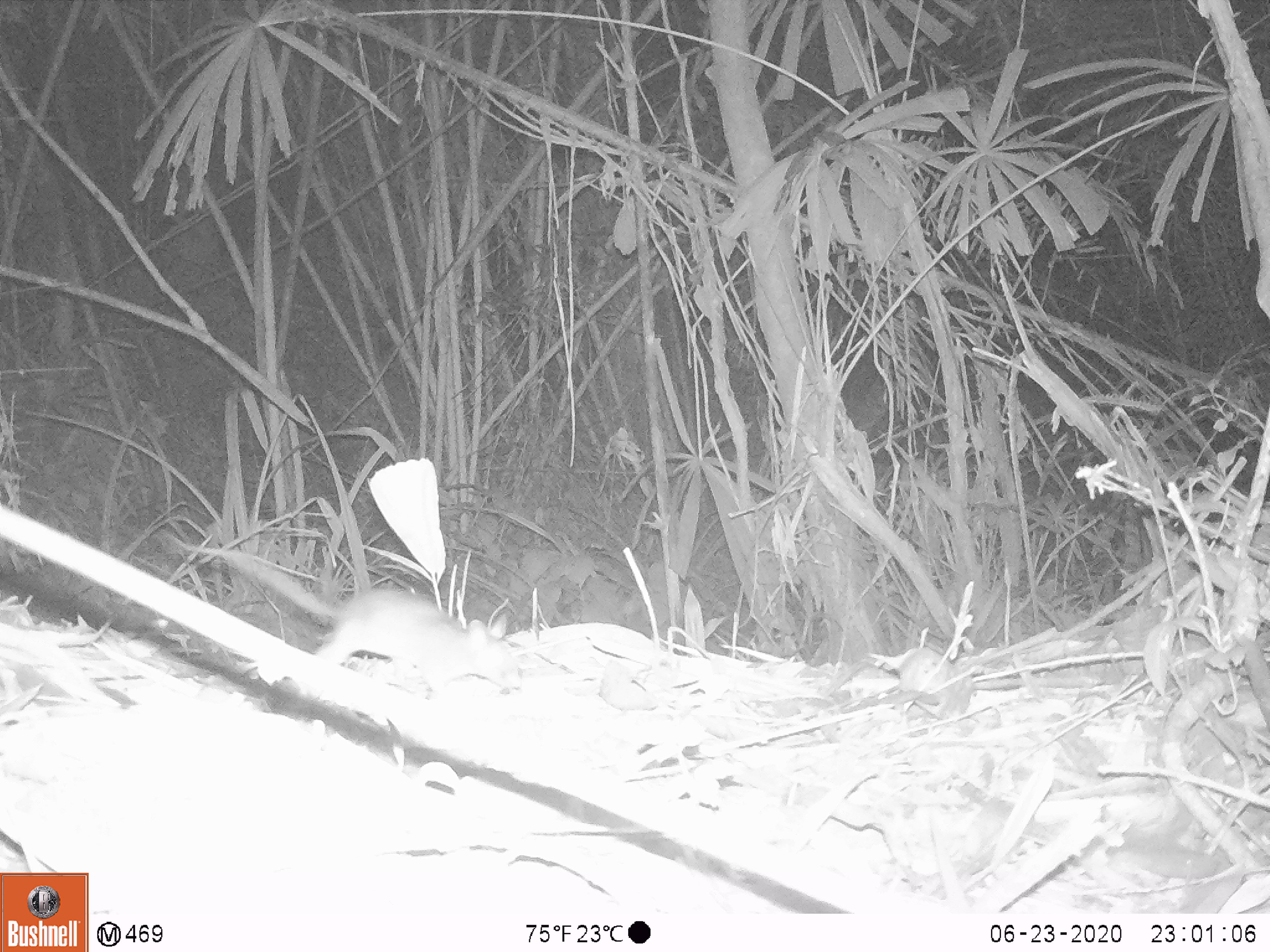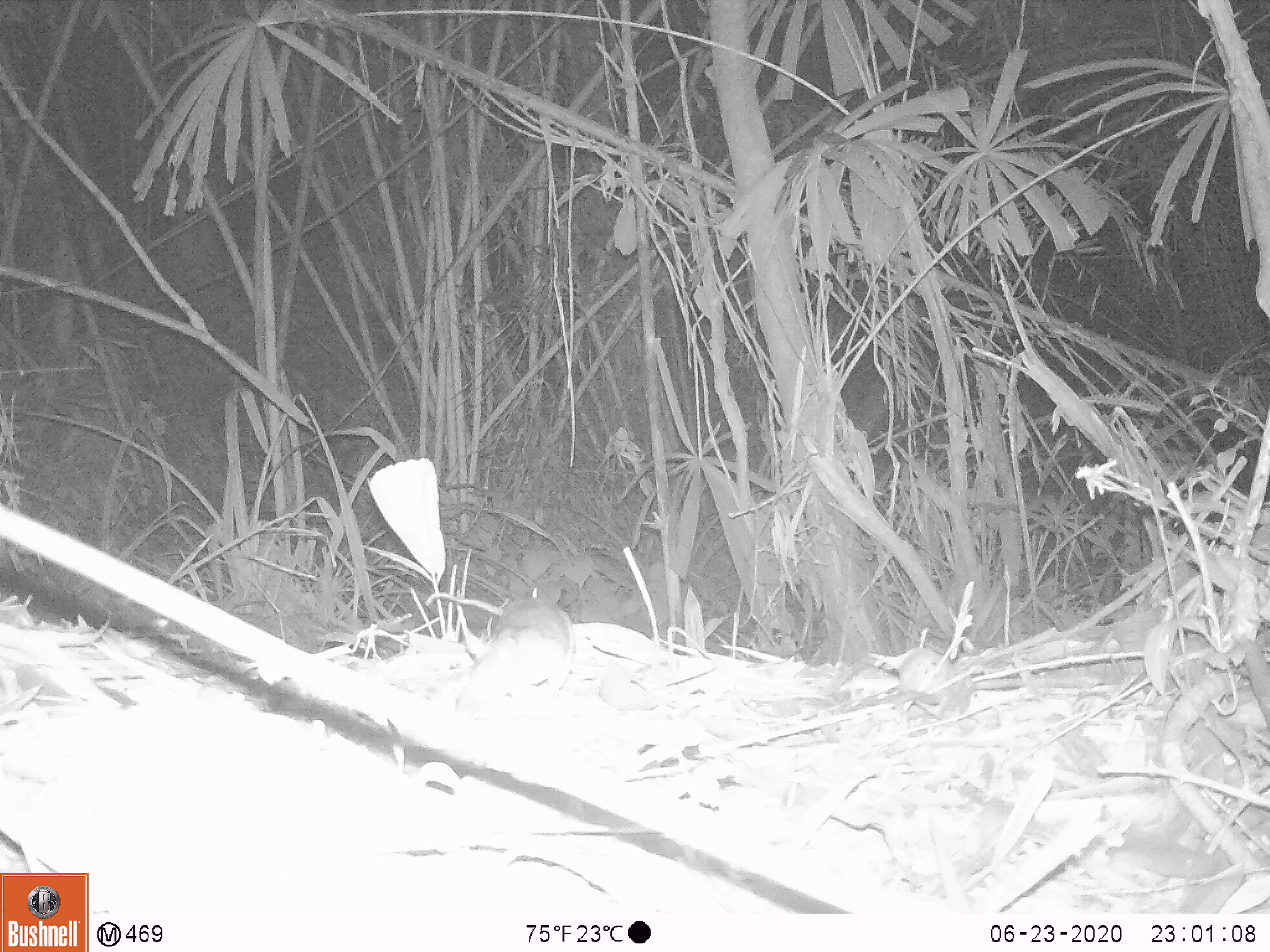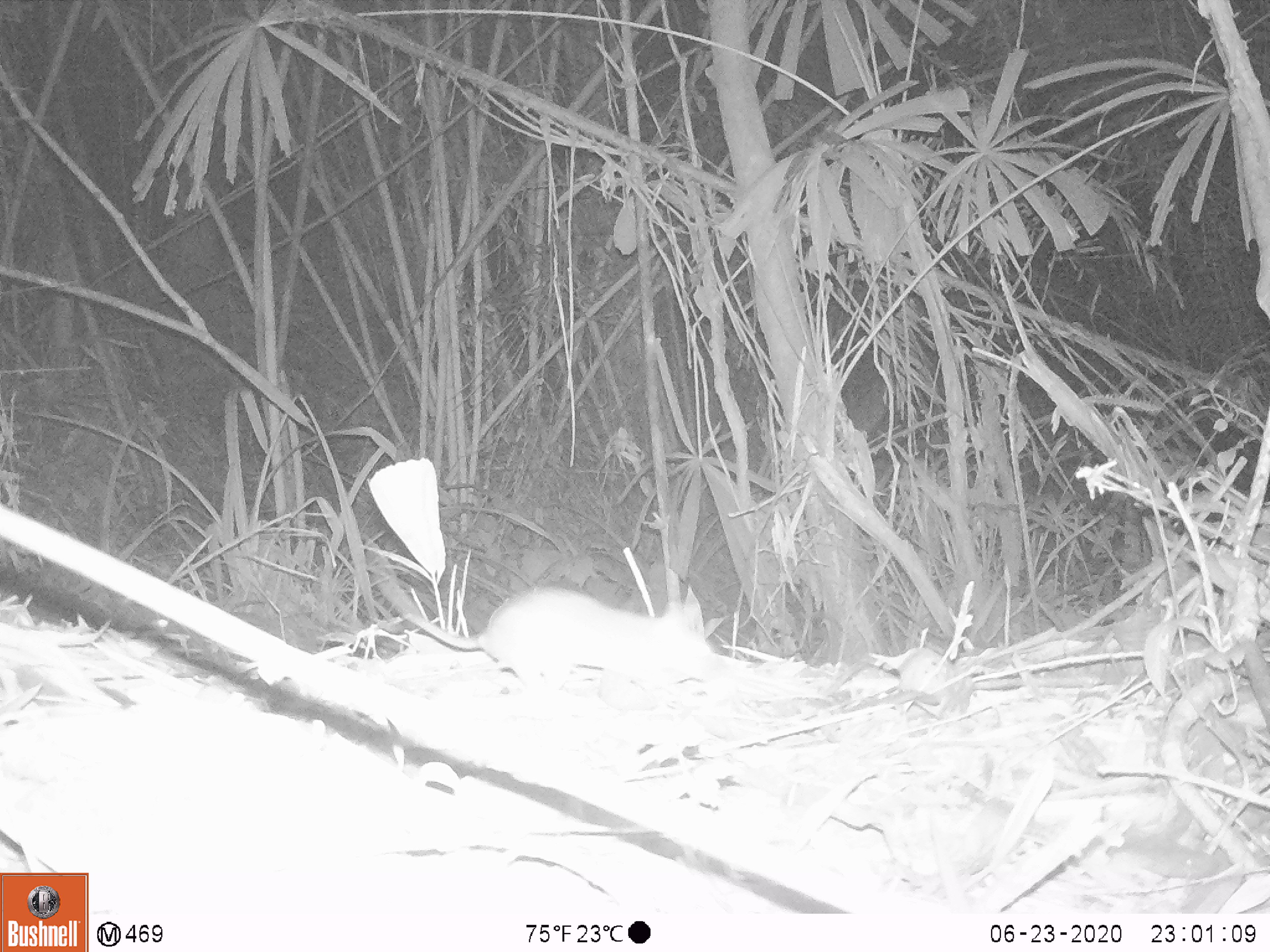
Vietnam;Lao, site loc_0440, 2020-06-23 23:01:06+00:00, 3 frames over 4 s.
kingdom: Animalia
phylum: Chordata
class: Mammalia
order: Rodentia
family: Muridae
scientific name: Muridae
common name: old-world mice and rats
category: unidentified murid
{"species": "unidentified murid (old-world mice and rats) (Muridae)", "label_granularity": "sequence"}